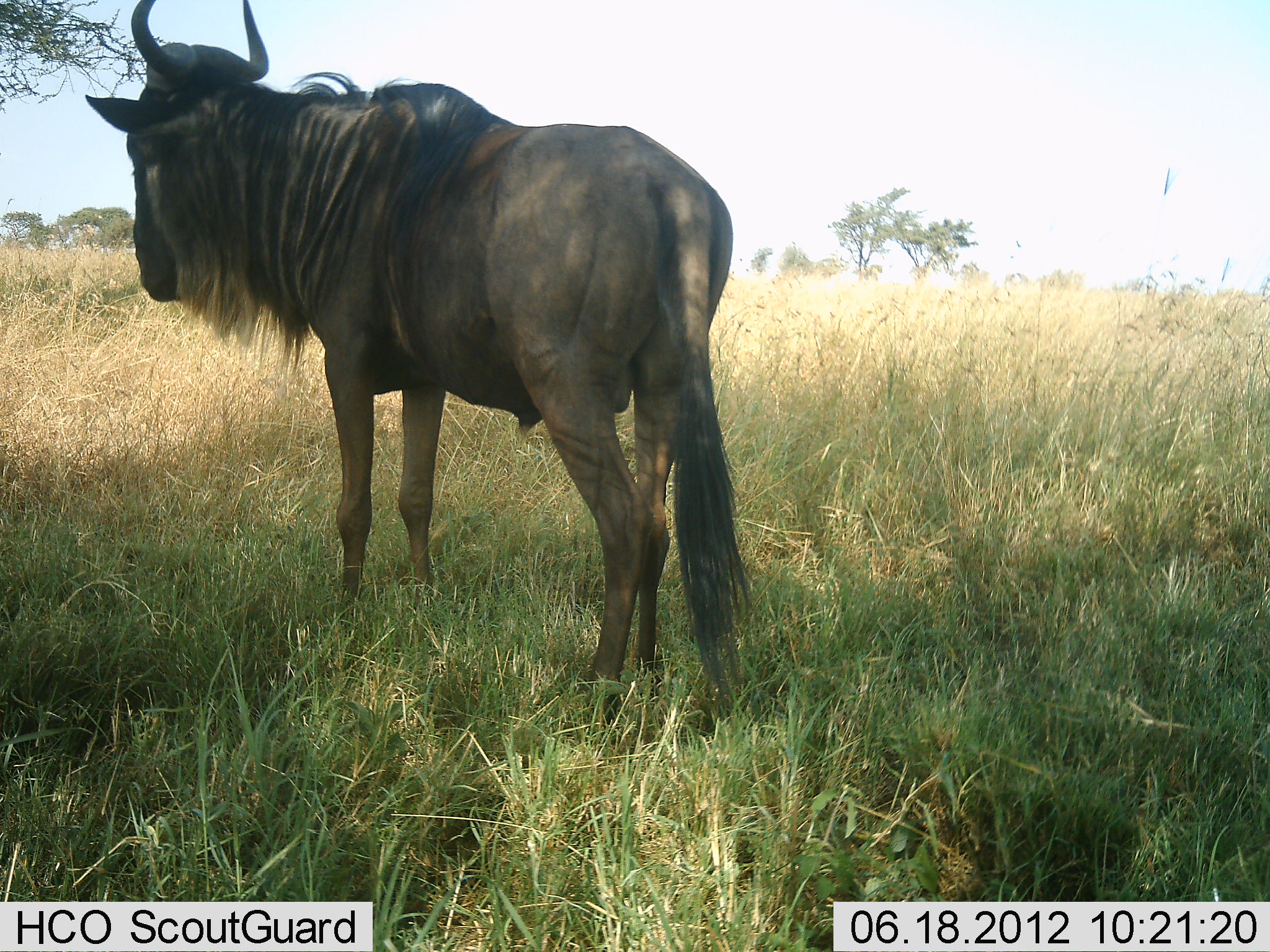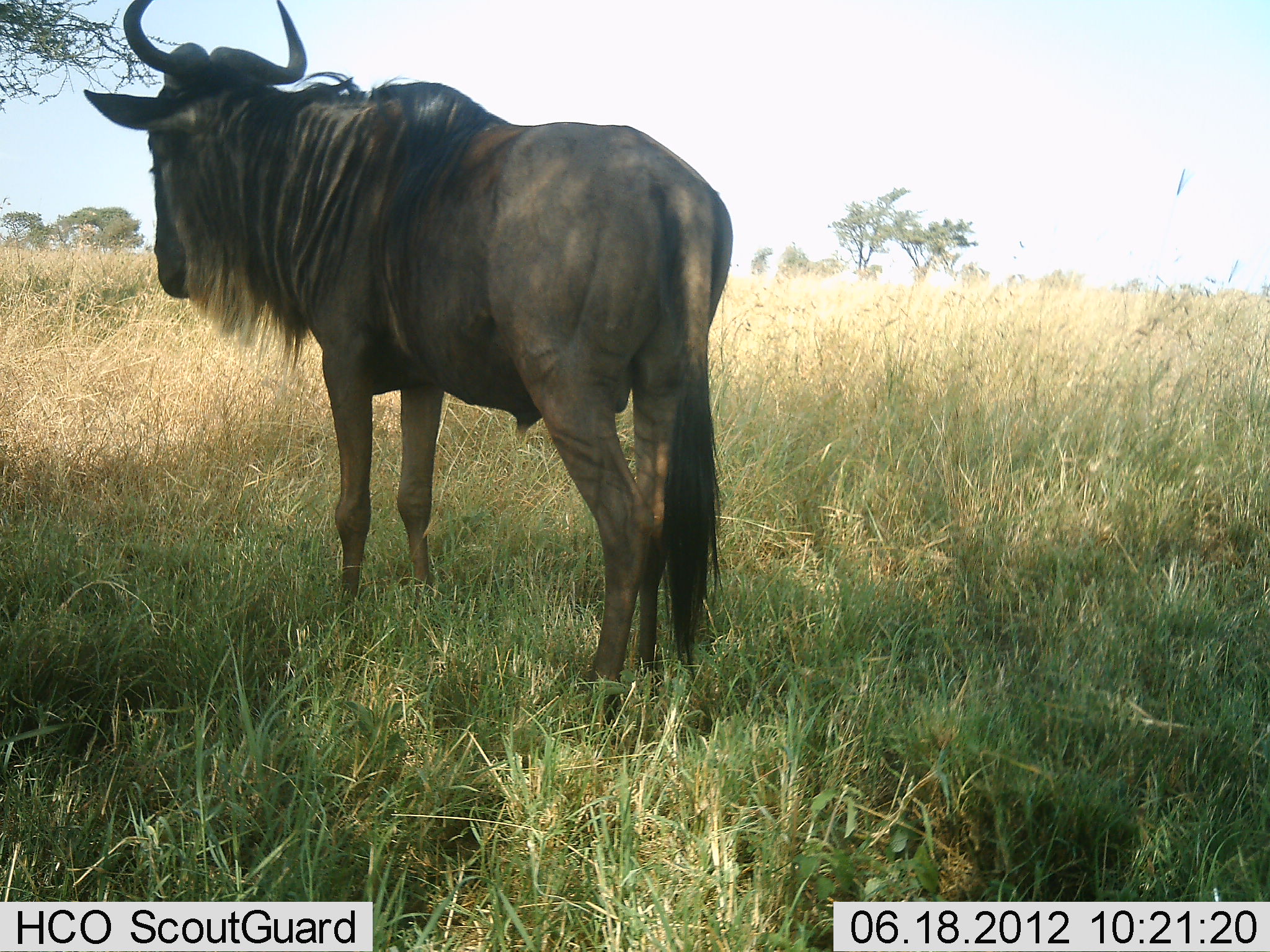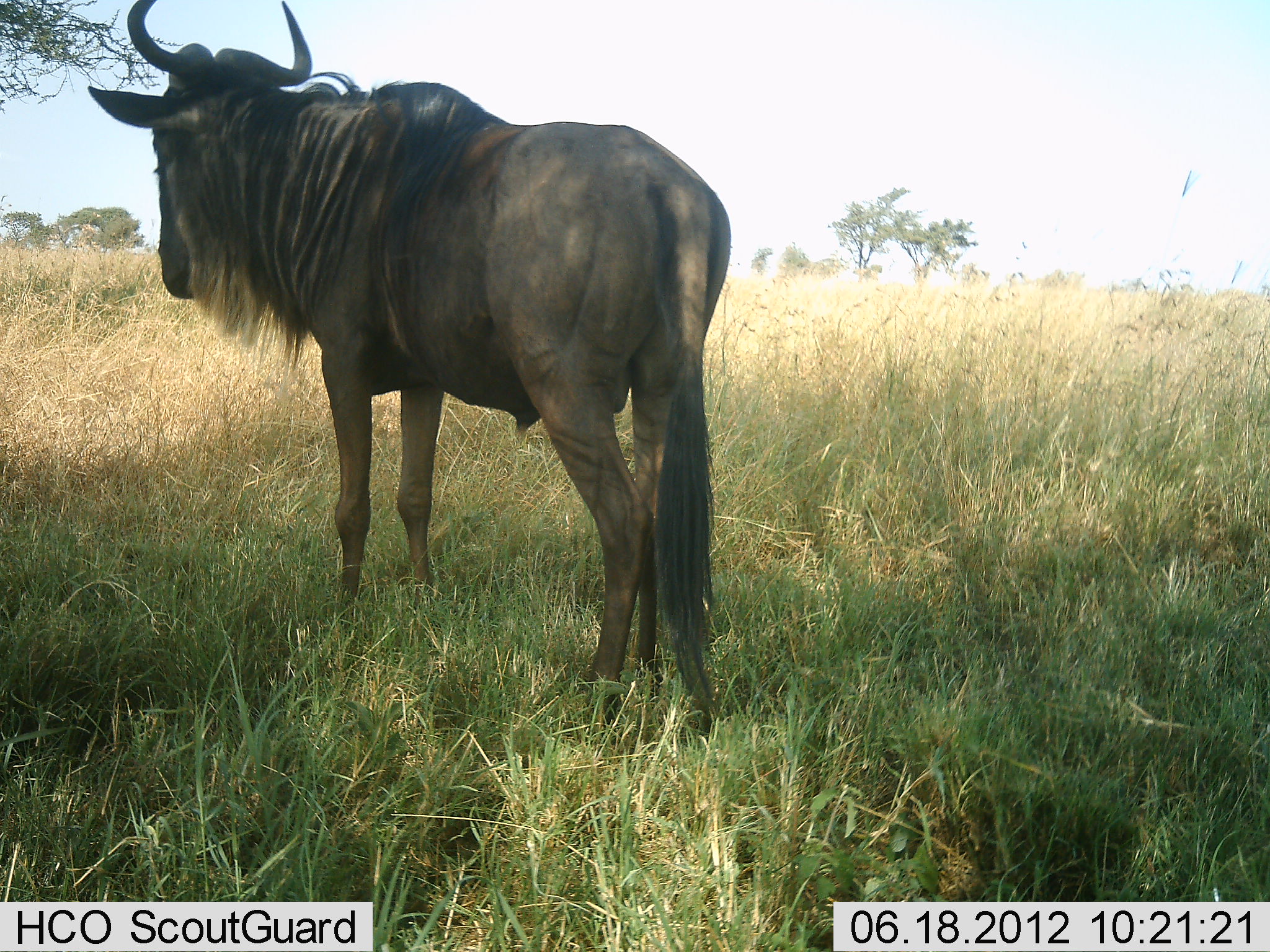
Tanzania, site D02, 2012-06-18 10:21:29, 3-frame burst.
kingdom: Animalia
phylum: Chordata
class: Mammalia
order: Artiodactyla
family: Bovidae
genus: Connochaetes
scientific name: Connochaetes taurinus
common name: blue wildebeest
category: wildebeest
Wildebeest (blue wildebeest) (Connochaetes taurinus), count 1. Behavior (volunteer vote fractions): standing 100%, resting 0%, moving 10%, interacting 0%. Young present (vote fraction): 0%. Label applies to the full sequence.